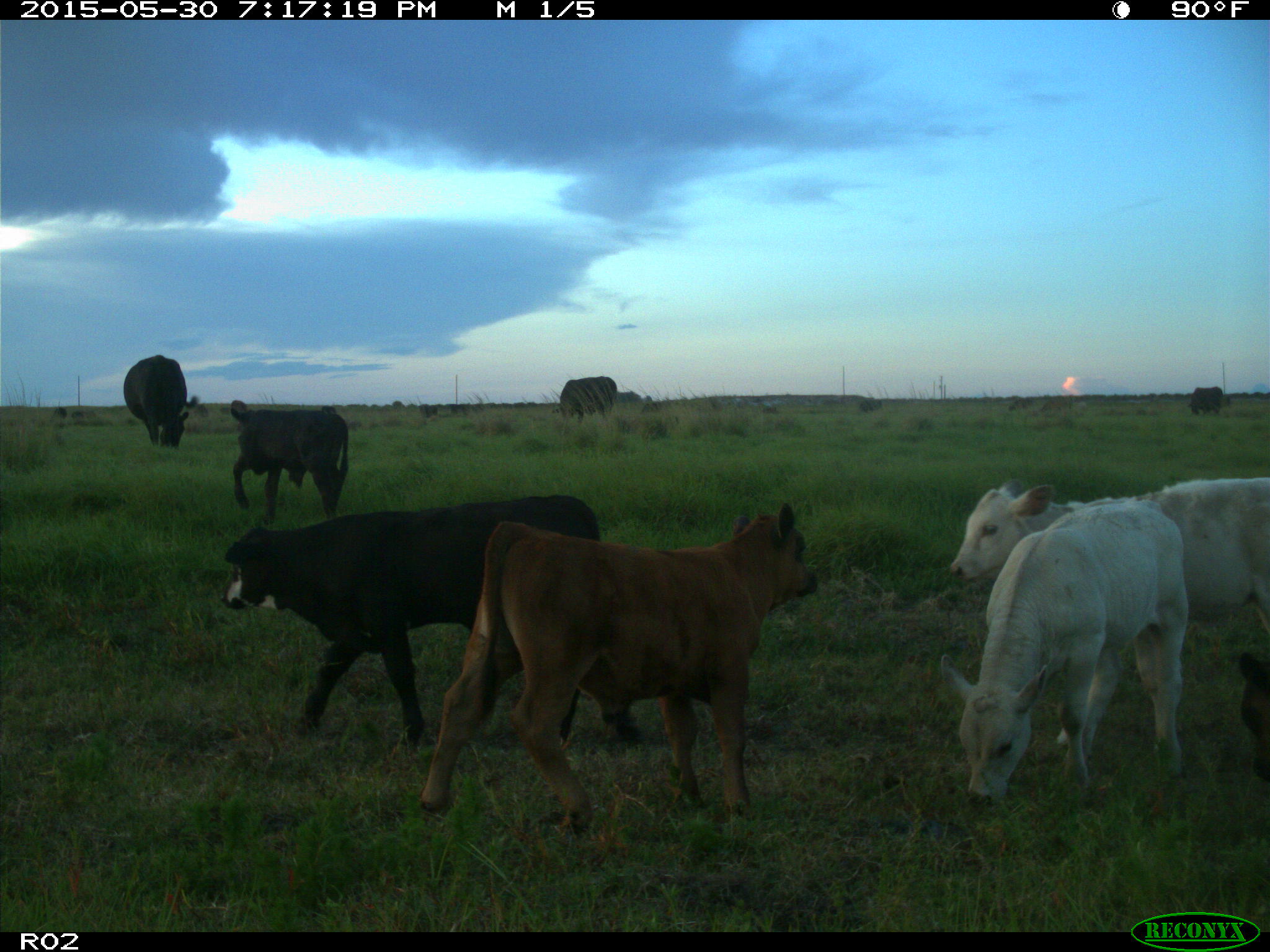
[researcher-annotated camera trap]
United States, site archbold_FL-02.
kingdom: Animalia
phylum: Chordata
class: Mammalia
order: Artiodactyla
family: Bovidae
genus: Bos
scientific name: Bos taurus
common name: domestic cow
Bos taurus (domestic cow).